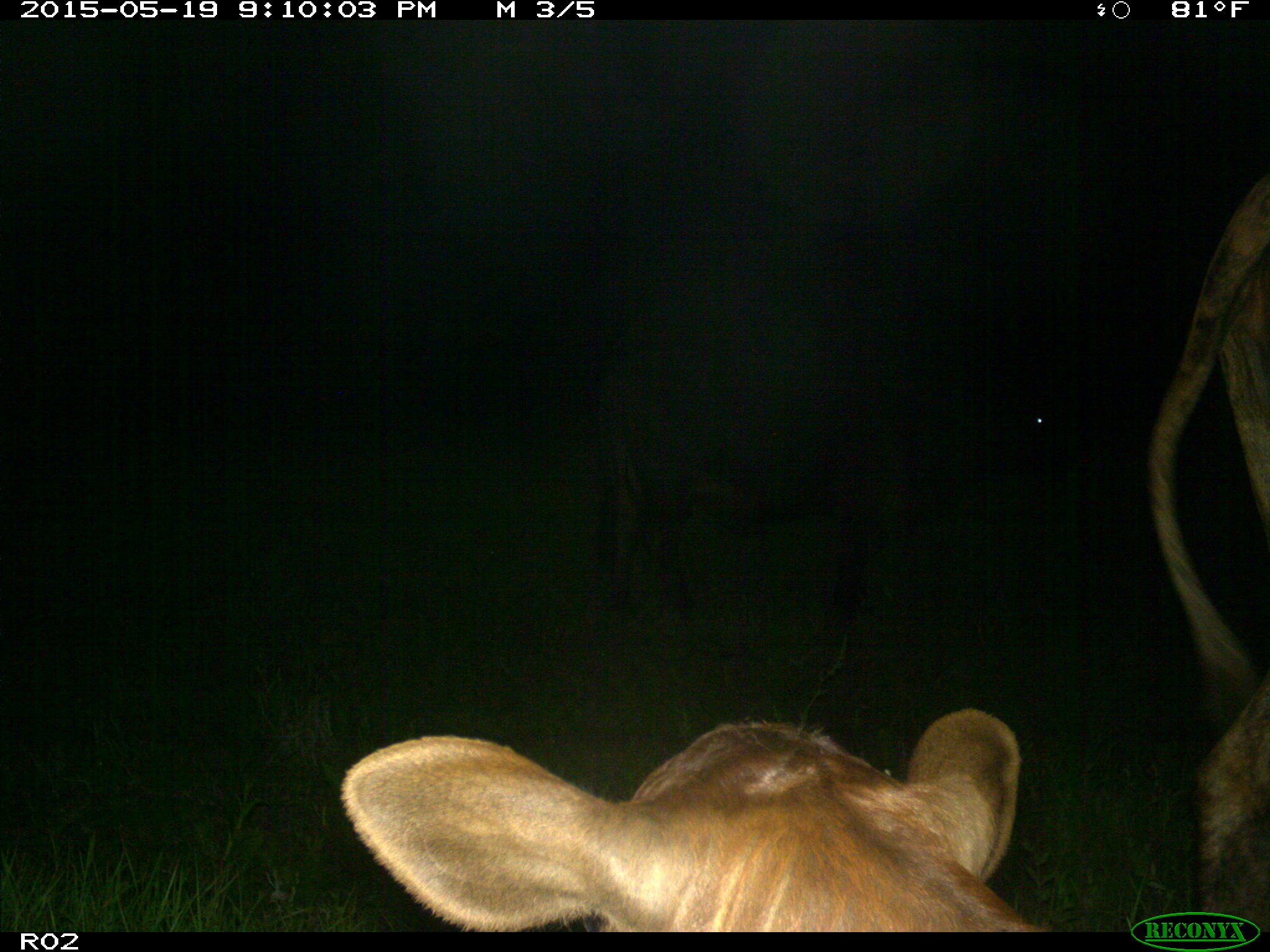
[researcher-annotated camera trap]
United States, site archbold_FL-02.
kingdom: Animalia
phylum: Chordata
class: Mammalia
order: Artiodactyla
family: Bovidae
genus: Bos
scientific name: Bos taurus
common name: domestic cow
Bos taurus (domestic cow).